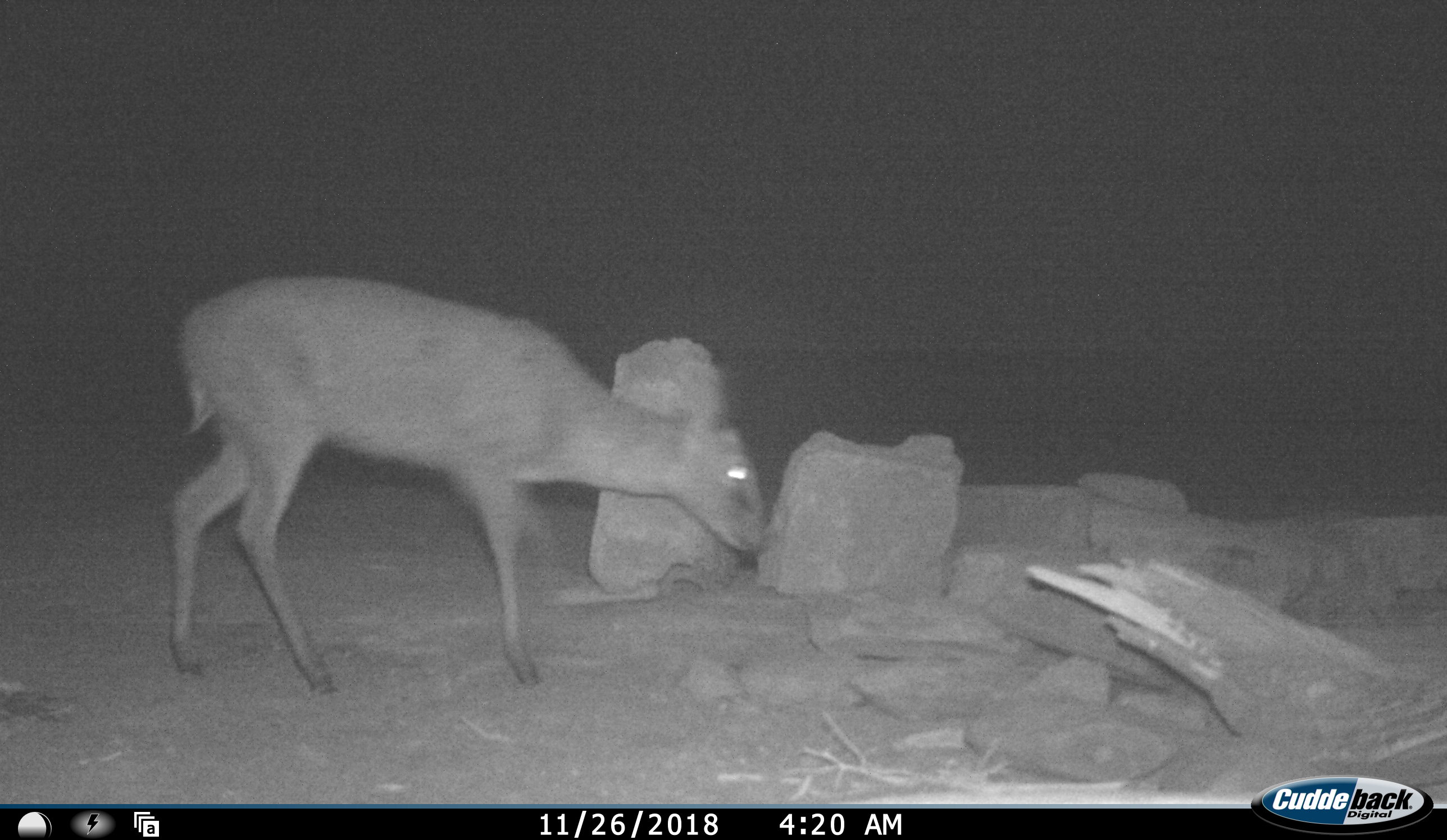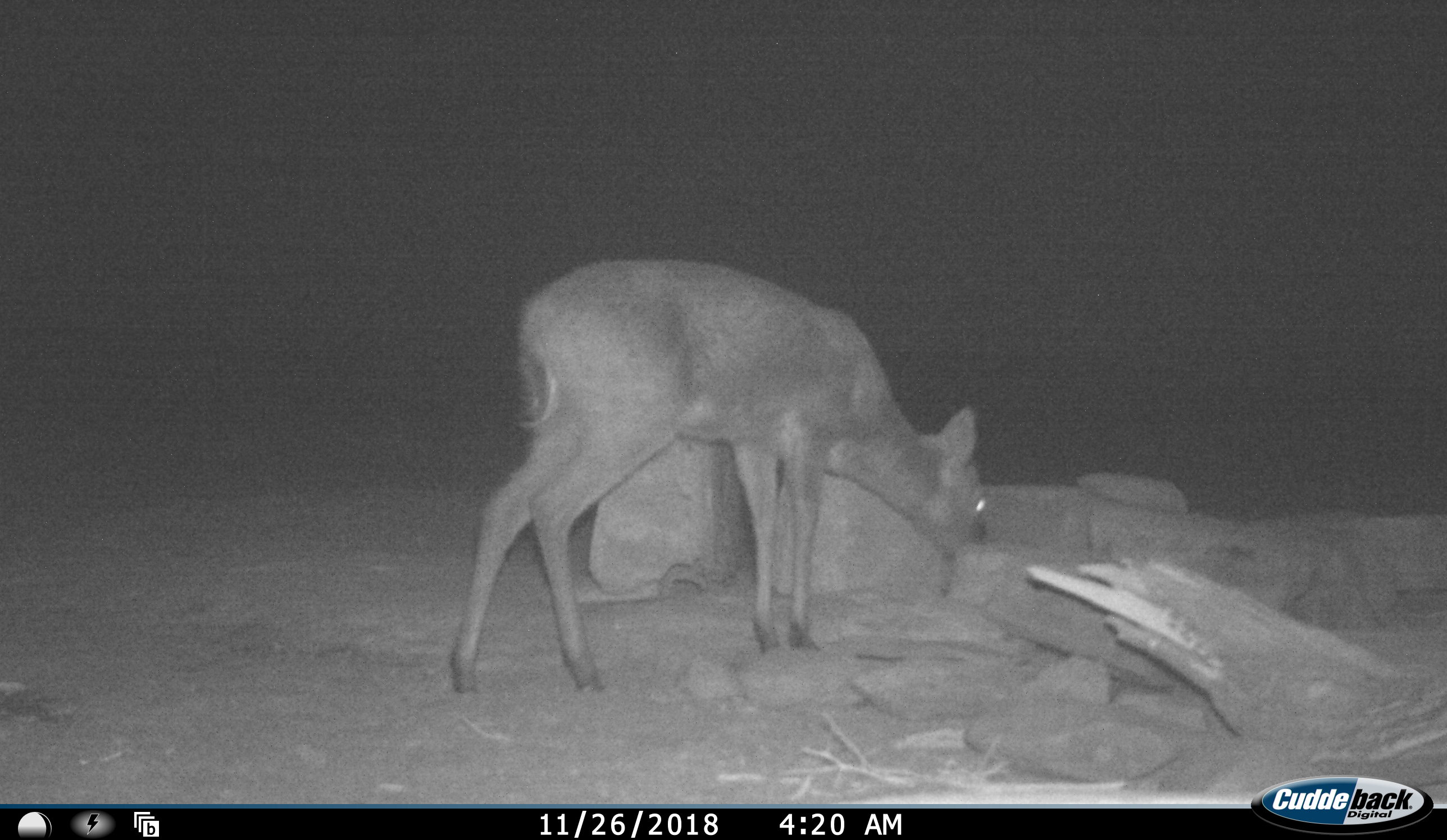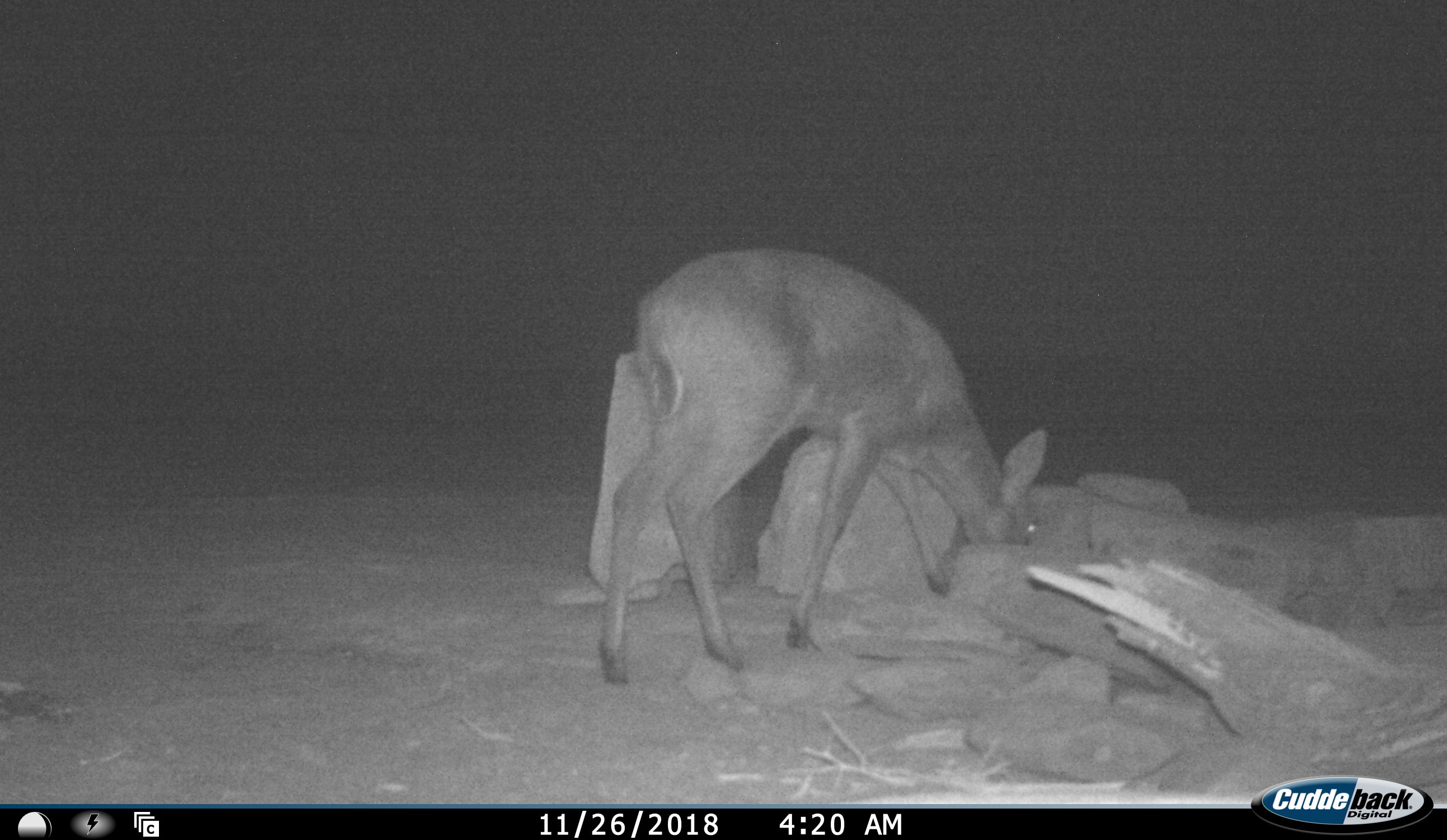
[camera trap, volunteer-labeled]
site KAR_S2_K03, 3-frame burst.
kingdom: Animalia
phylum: Chordata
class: Mammalia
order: Artiodactyla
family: Bovidae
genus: Sylvicapra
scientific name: Sylvicapra grimmia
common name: common duiker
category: duikercommongrey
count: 1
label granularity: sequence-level